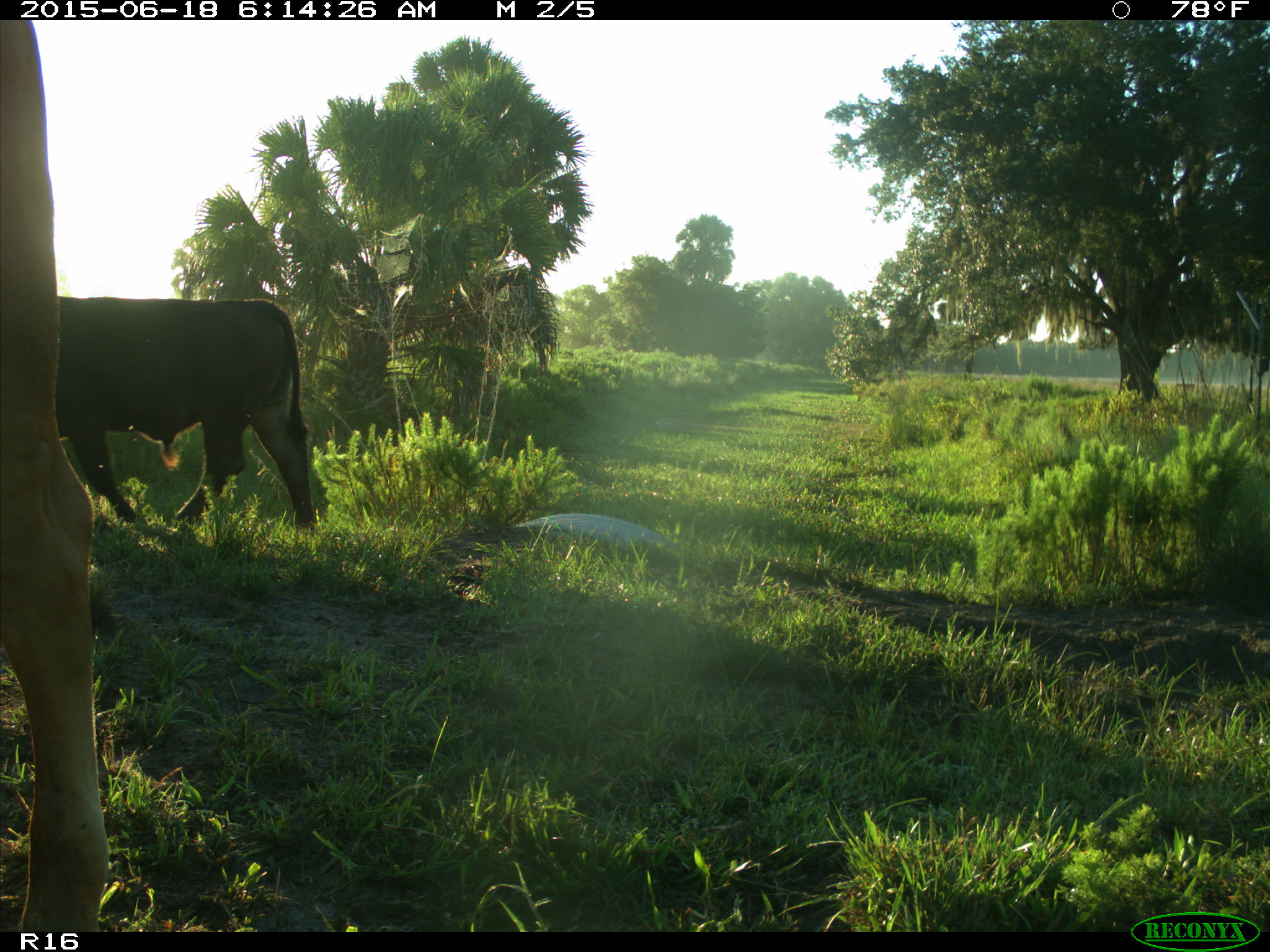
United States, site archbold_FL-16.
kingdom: Animalia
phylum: Chordata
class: Mammalia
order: Artiodactyla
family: Bovidae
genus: Bos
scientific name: Bos taurus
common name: domestic cow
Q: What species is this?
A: Bos taurus (domestic cow).